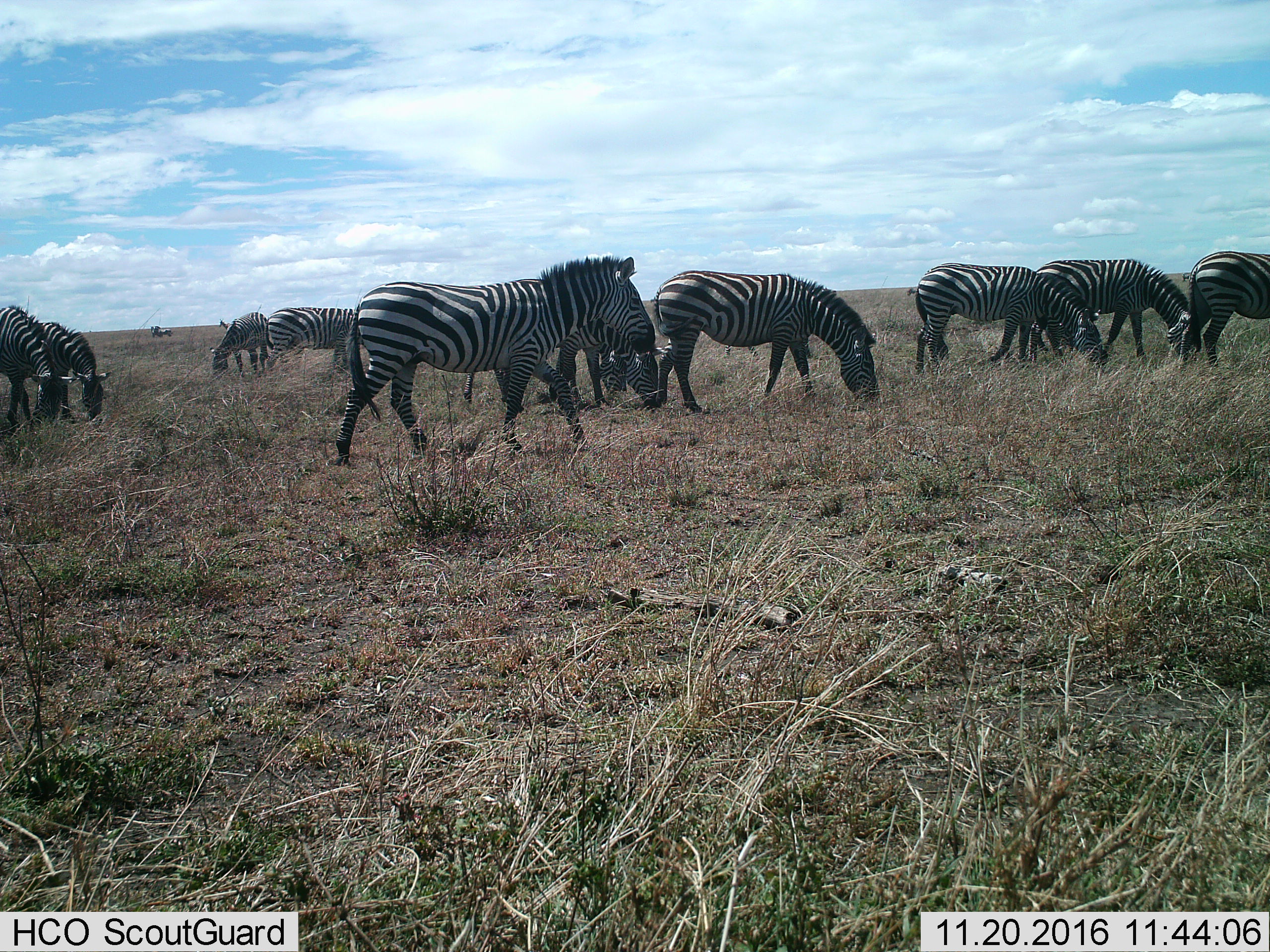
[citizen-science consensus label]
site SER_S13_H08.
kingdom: Animalia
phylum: Chordata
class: Mammalia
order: Perissodactyla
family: Equidae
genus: Equus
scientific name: Equus quagga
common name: plains zebra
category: zebraplains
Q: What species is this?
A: Zebraplains (plains zebra) (Equus quagga).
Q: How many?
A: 11-50.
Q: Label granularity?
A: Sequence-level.